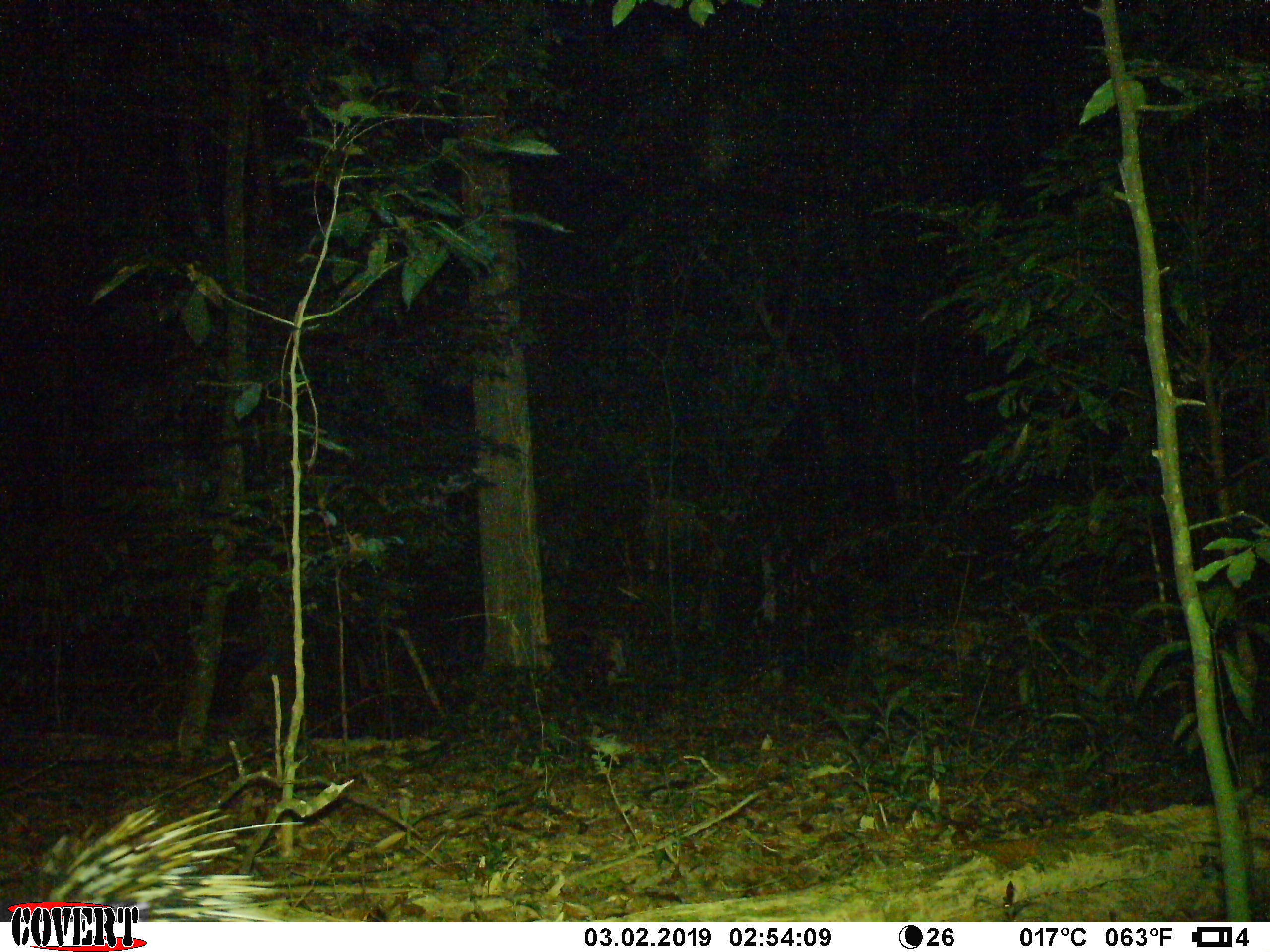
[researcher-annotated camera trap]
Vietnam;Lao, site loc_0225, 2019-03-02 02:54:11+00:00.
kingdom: Animalia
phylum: Chordata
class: Mammalia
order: Rodentia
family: Hystricidae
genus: Hystrix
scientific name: Hystrix brachyura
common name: malayan porcupine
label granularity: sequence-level